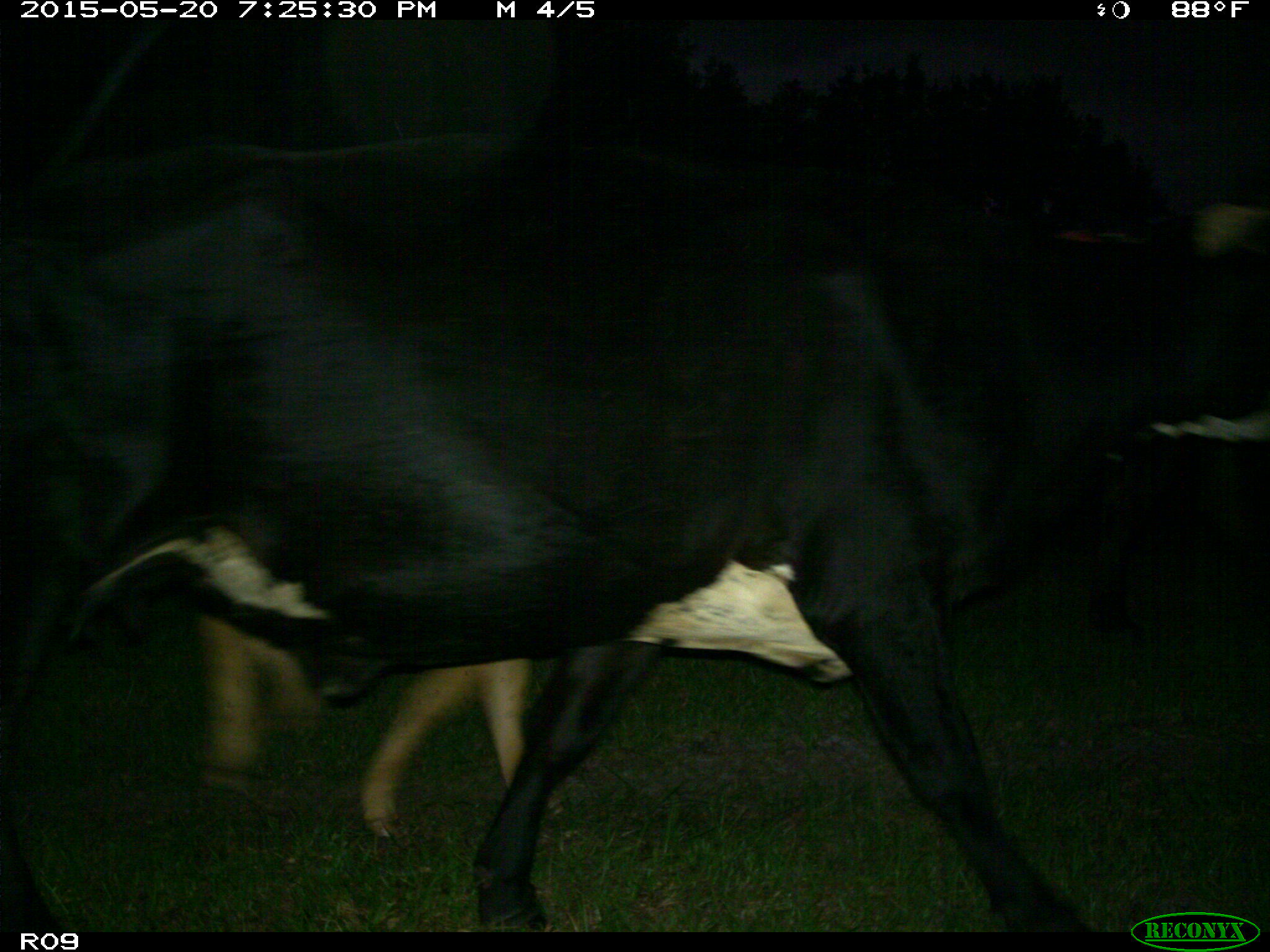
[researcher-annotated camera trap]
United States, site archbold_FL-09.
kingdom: Animalia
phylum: Chordata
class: Mammalia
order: Artiodactyla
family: Bovidae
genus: Bos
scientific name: Bos taurus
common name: domestic cow